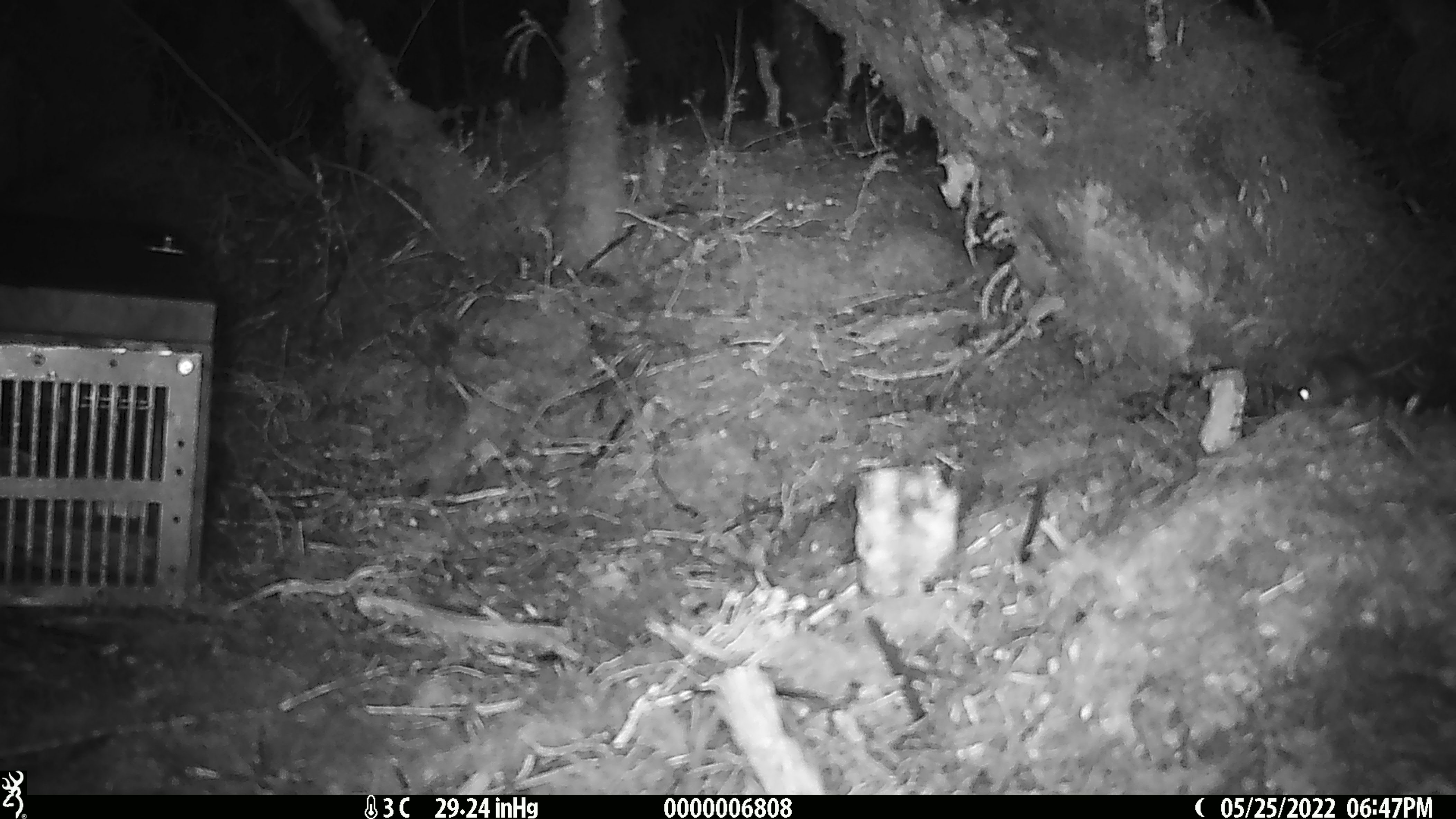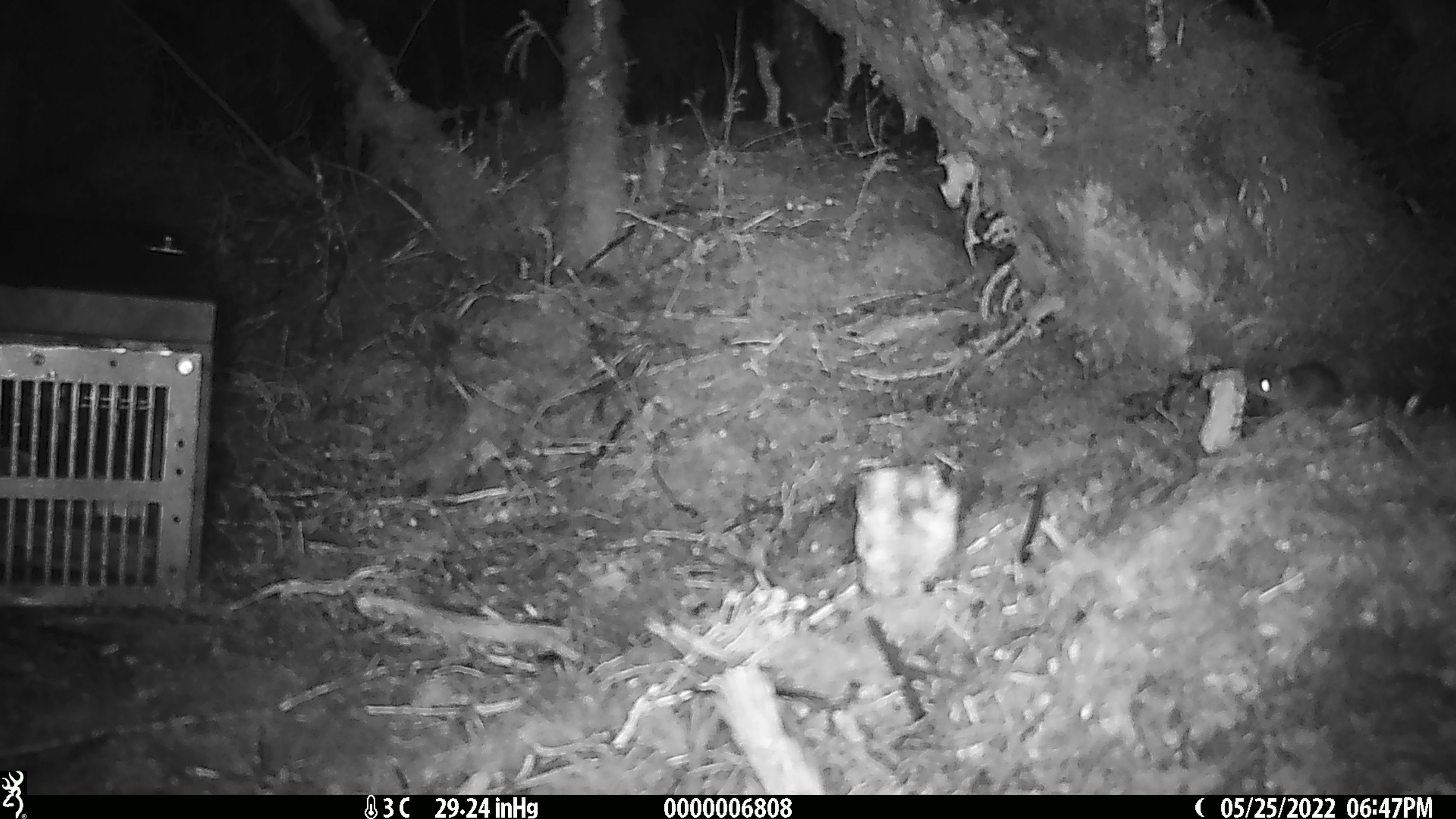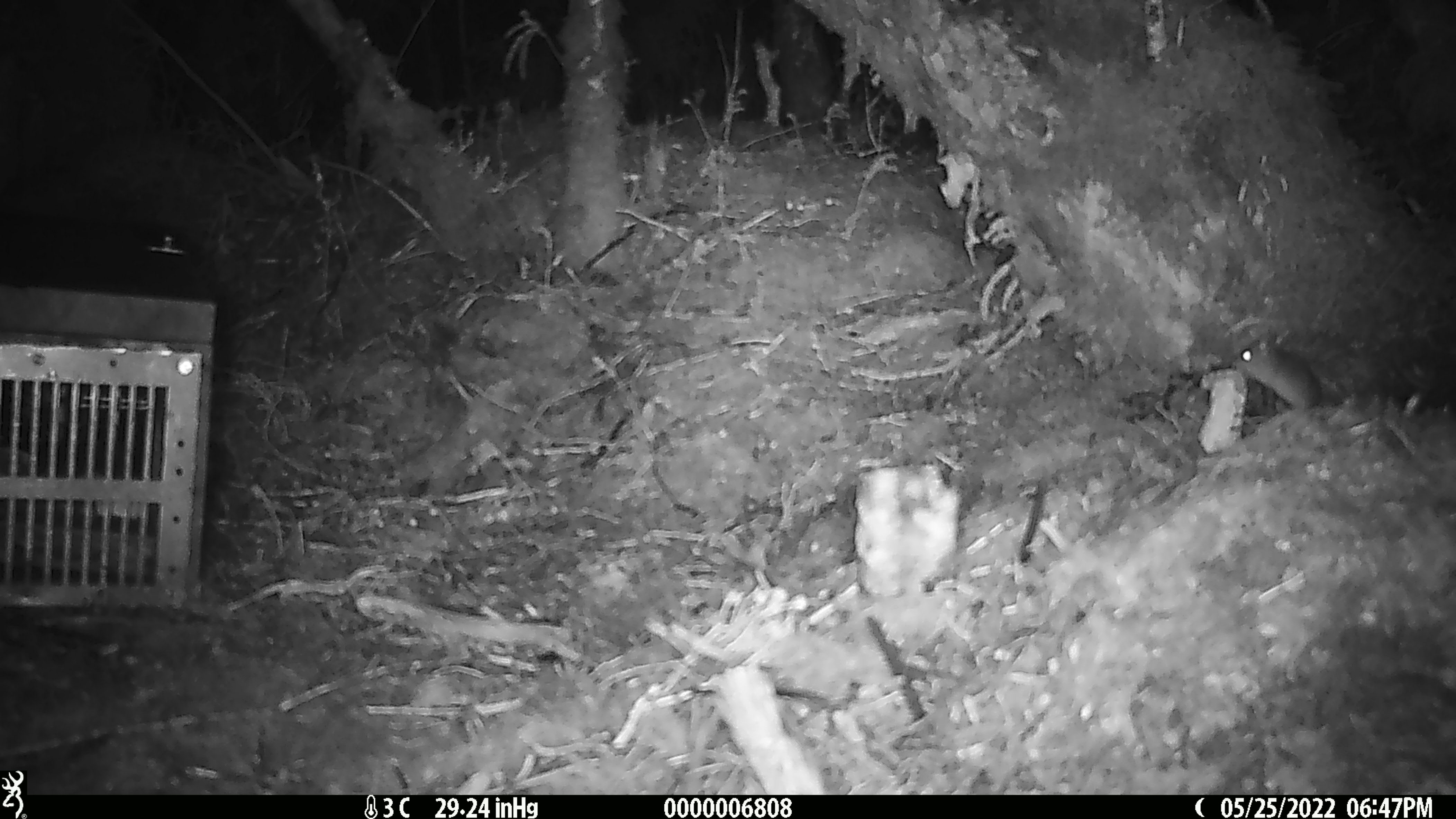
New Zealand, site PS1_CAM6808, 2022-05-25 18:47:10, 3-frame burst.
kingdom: Animalia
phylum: Chordata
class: Mammalia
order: Rodentia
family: Muridae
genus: Mus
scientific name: Mus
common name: mouse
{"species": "mouse (Mus)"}